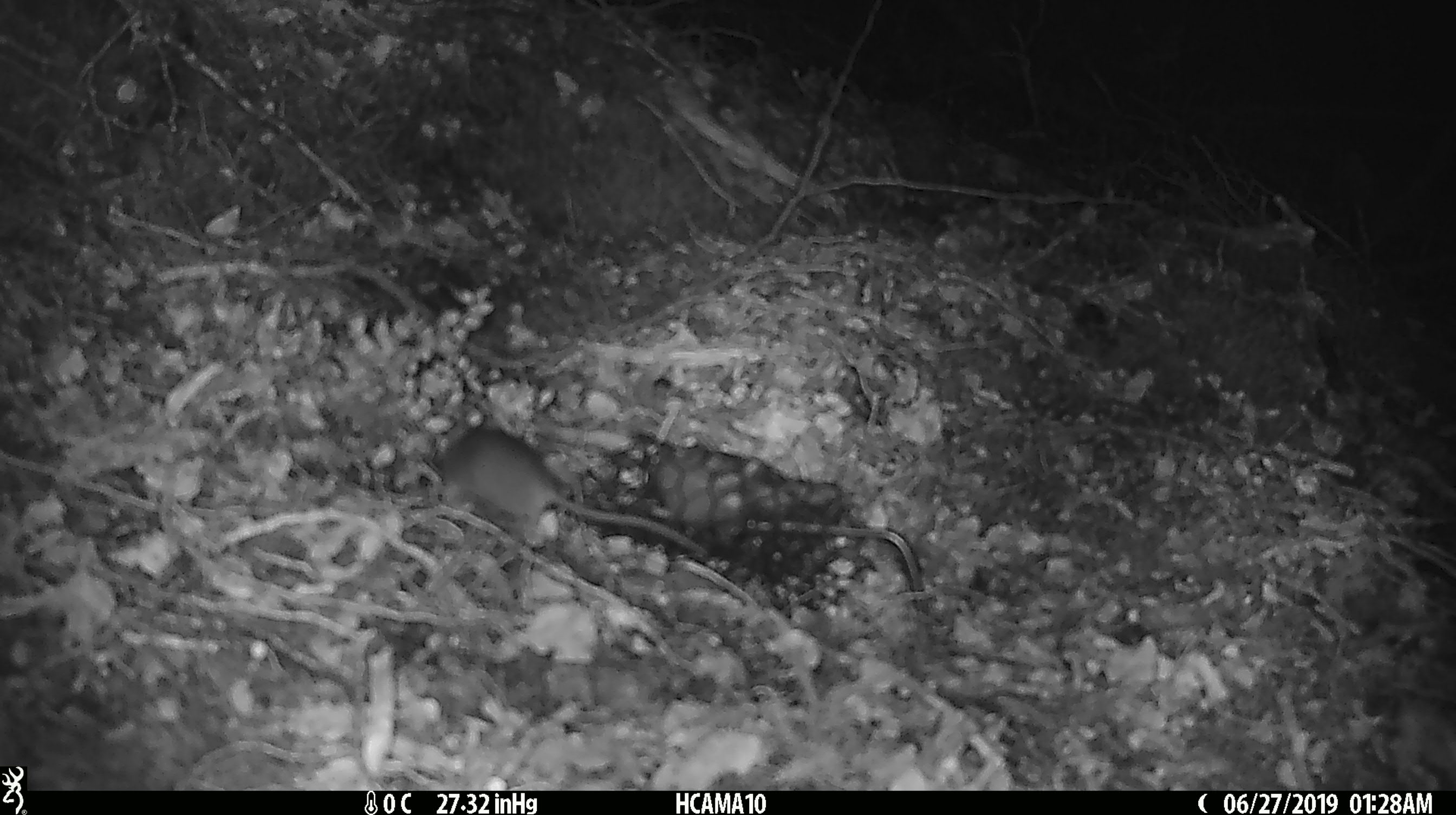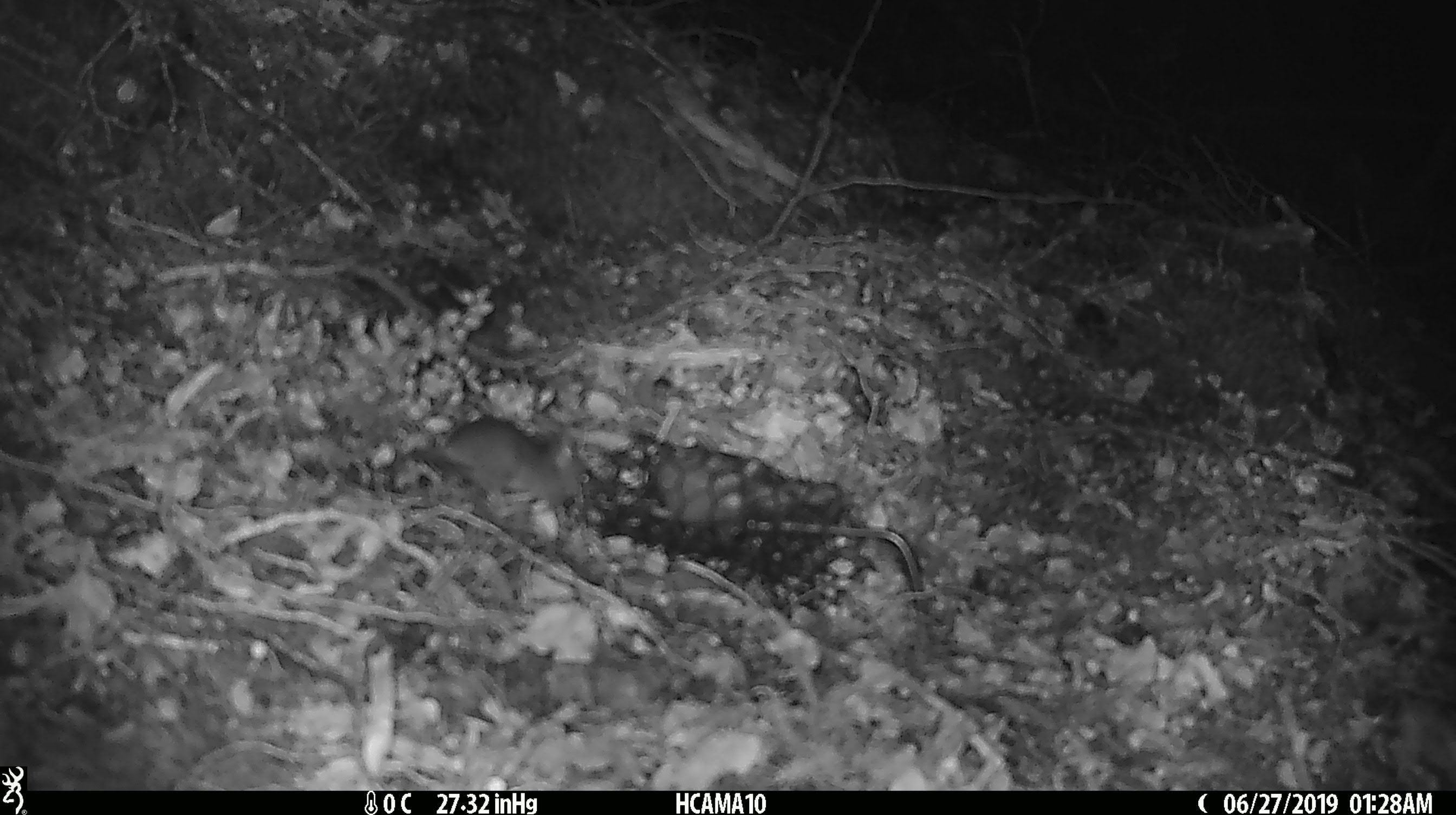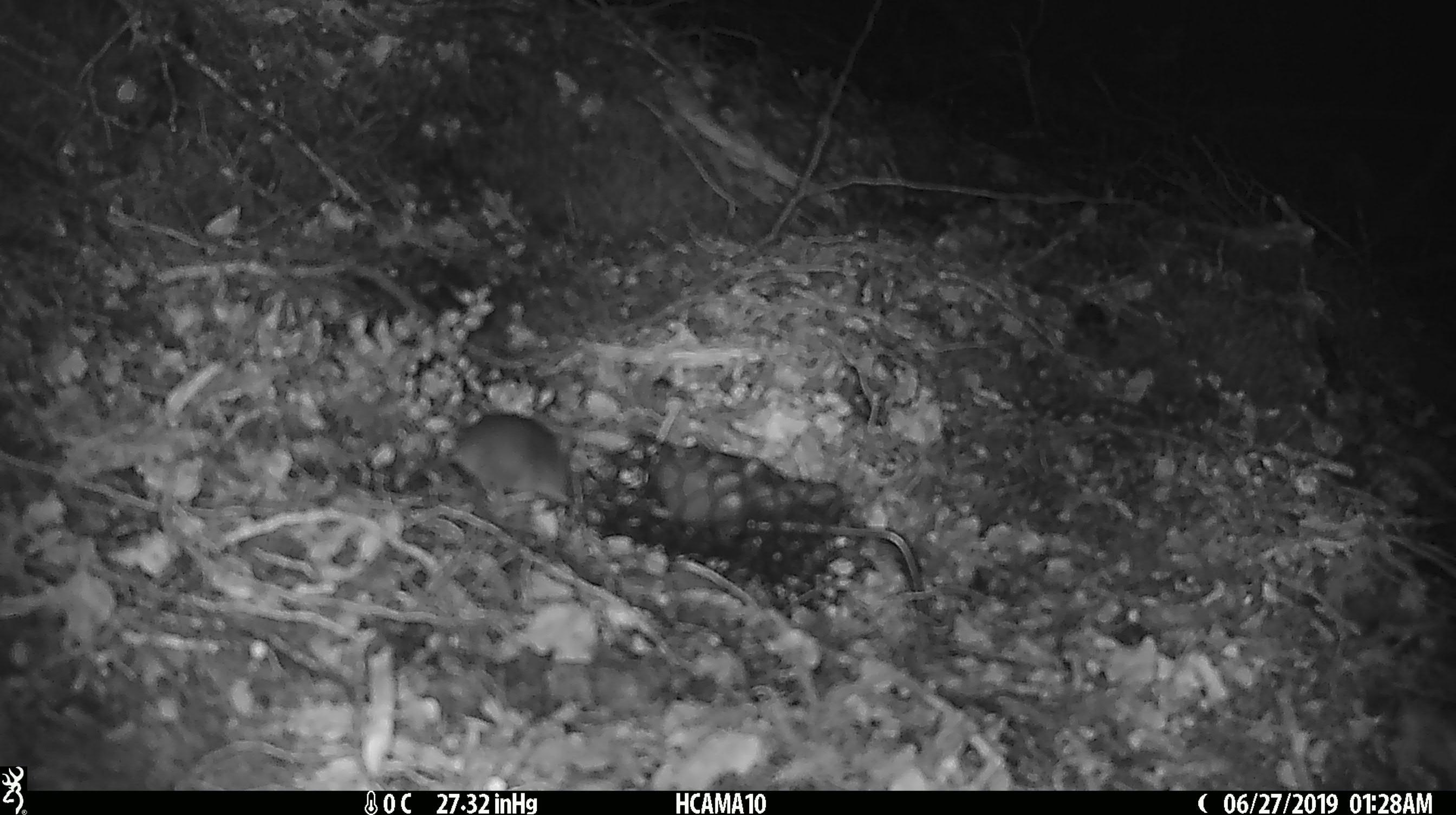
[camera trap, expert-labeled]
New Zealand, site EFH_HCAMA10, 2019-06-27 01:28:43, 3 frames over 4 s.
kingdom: Animalia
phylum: Chordata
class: Mammalia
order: Rodentia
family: Muridae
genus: Mus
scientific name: Mus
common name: mouse